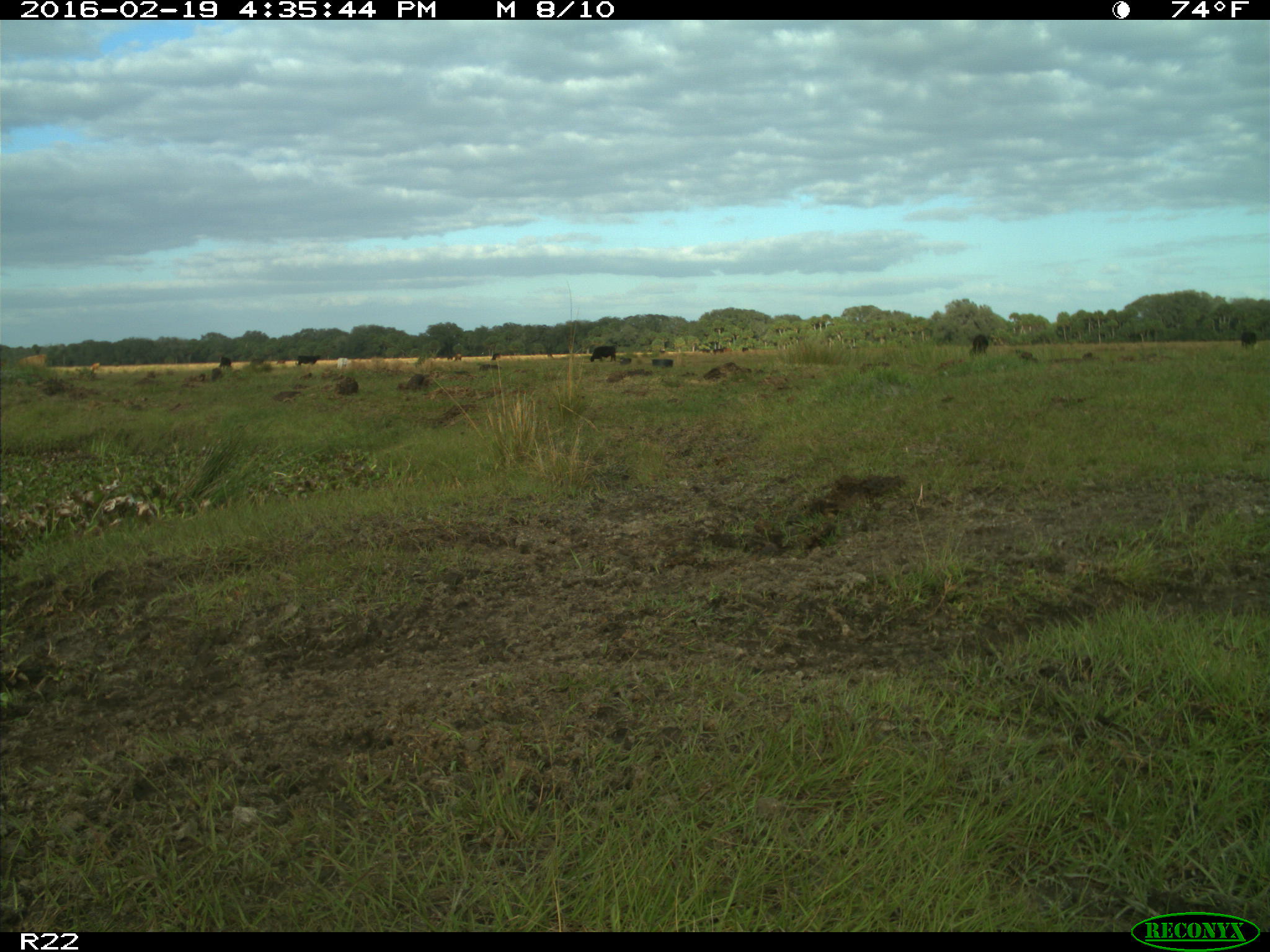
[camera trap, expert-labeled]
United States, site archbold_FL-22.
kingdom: Animalia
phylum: Chordata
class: Mammalia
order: Artiodactyla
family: Bovidae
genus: Bos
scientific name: Bos taurus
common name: domestic cow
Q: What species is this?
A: Bos taurus (domestic cow).